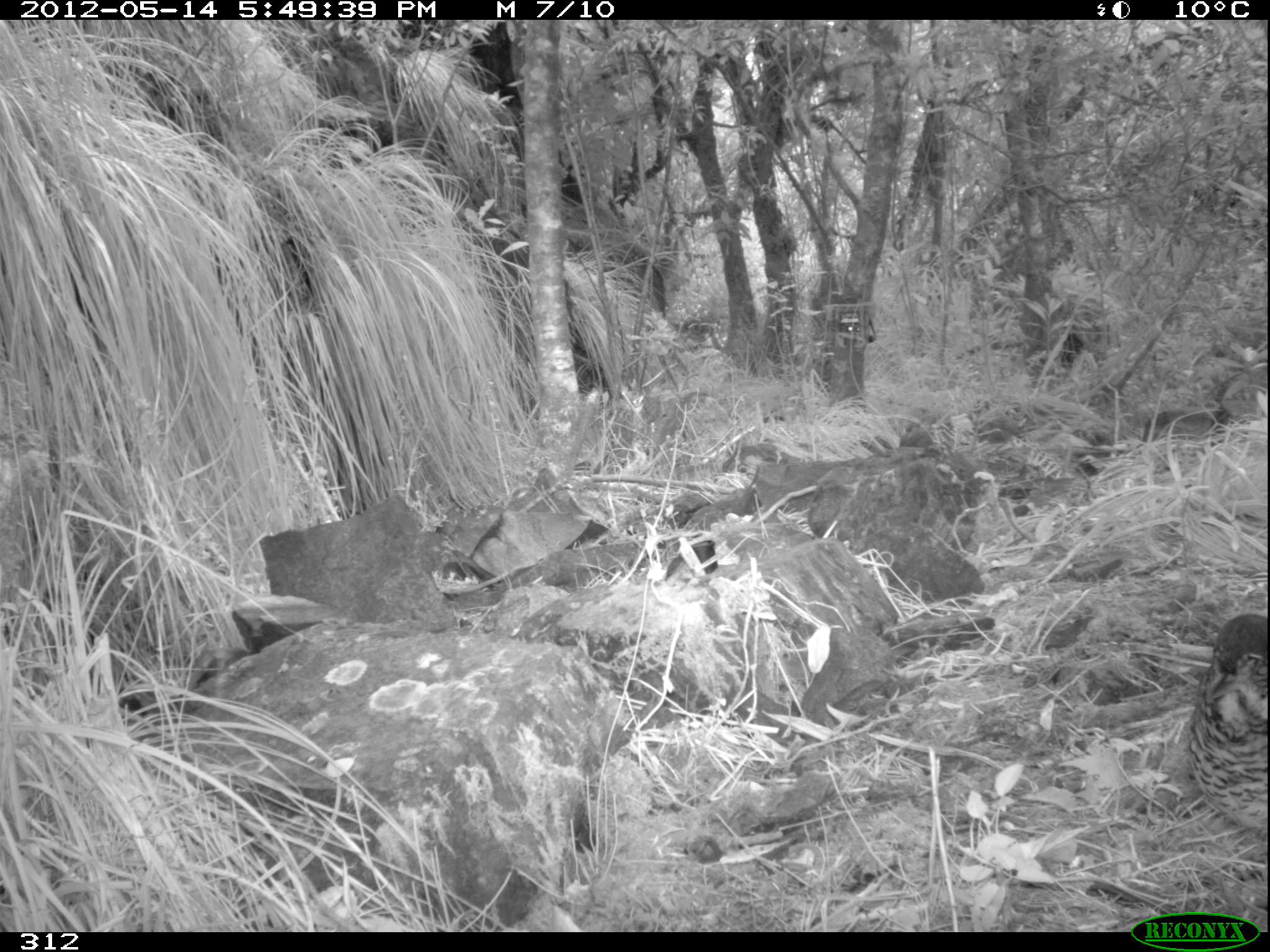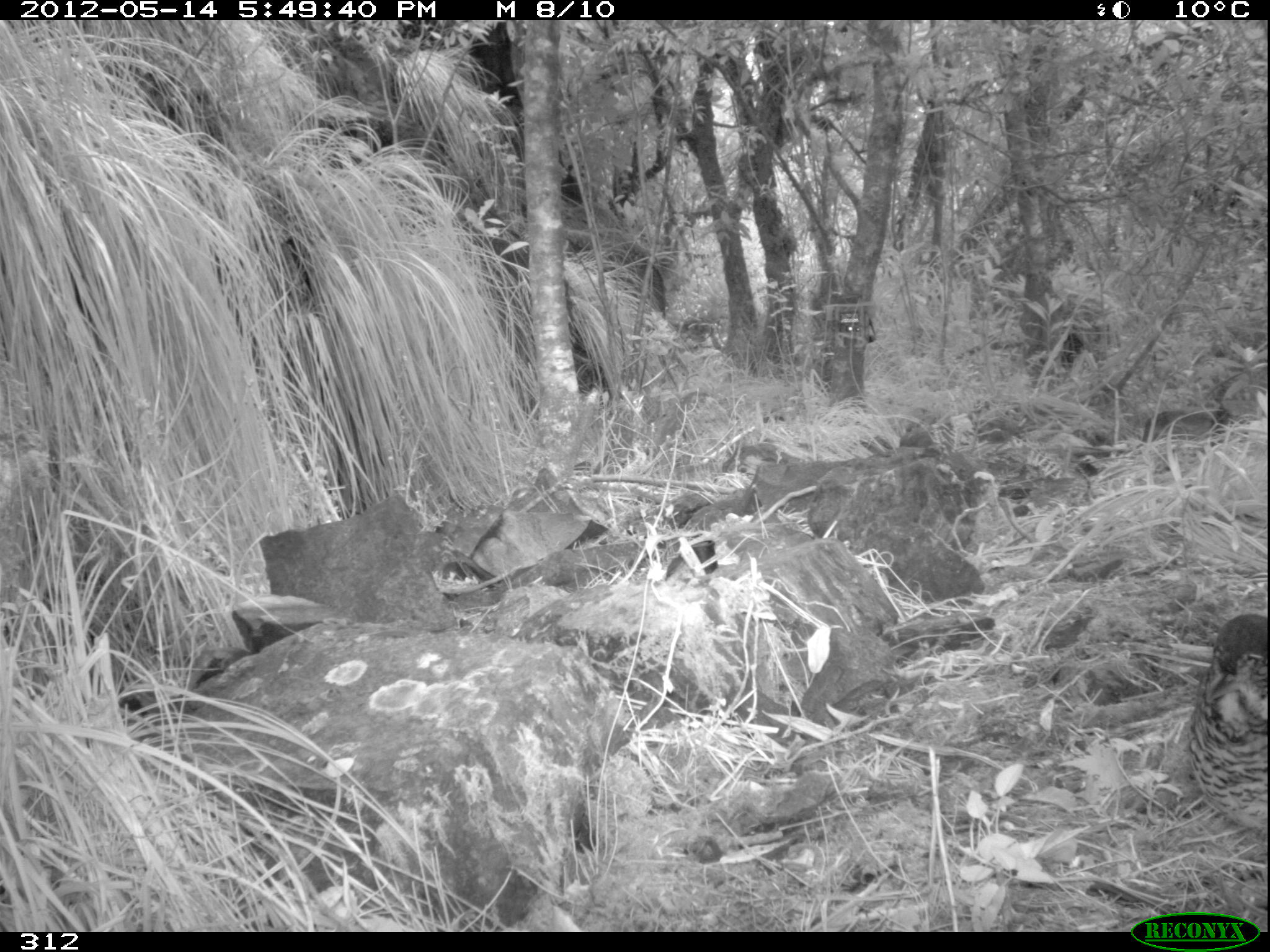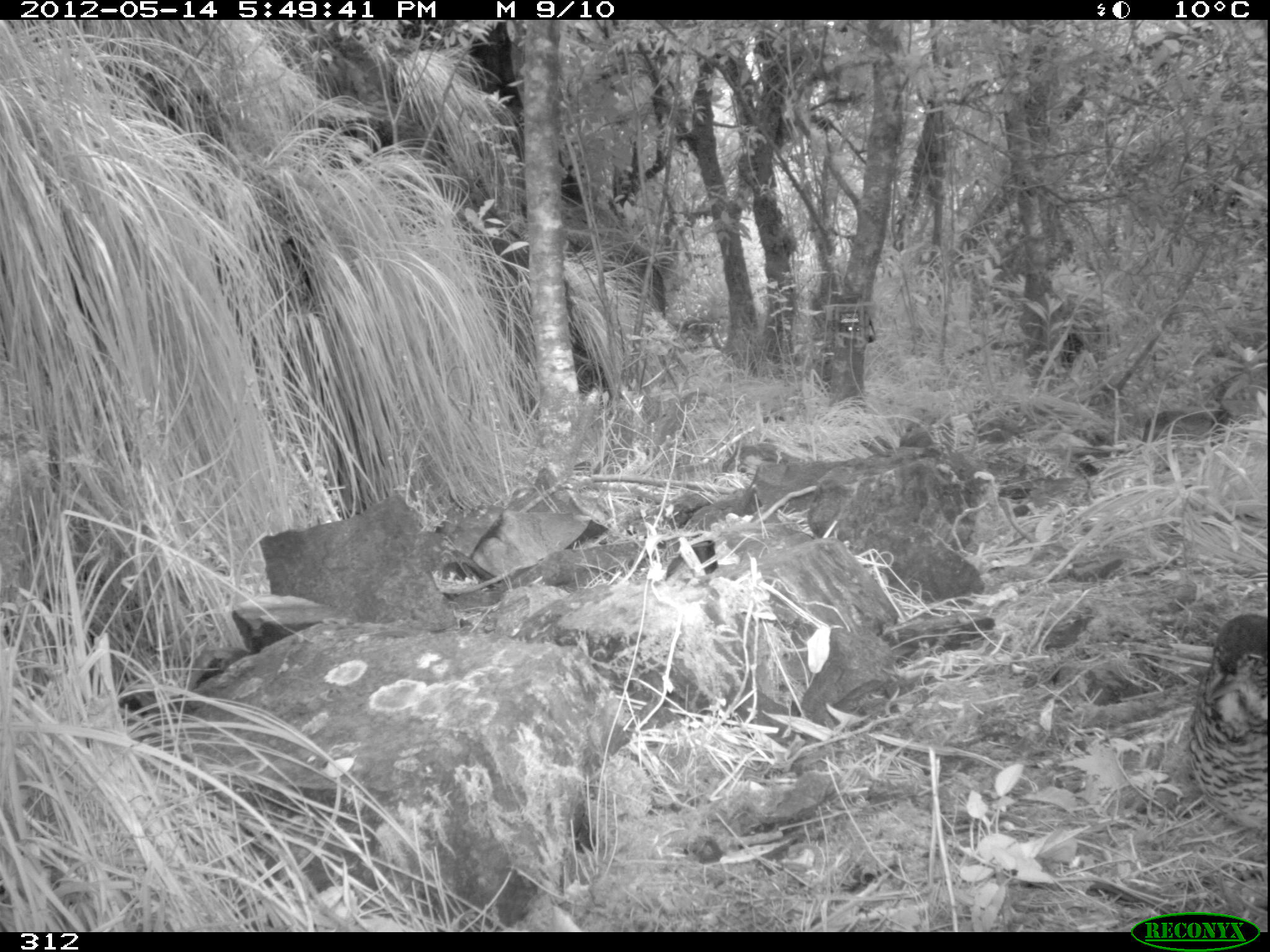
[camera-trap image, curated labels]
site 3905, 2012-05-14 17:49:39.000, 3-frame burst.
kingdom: Animalia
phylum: Chordata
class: Aves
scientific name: Aves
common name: bird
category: unknown bird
Unknown bird (bird) (Aves).